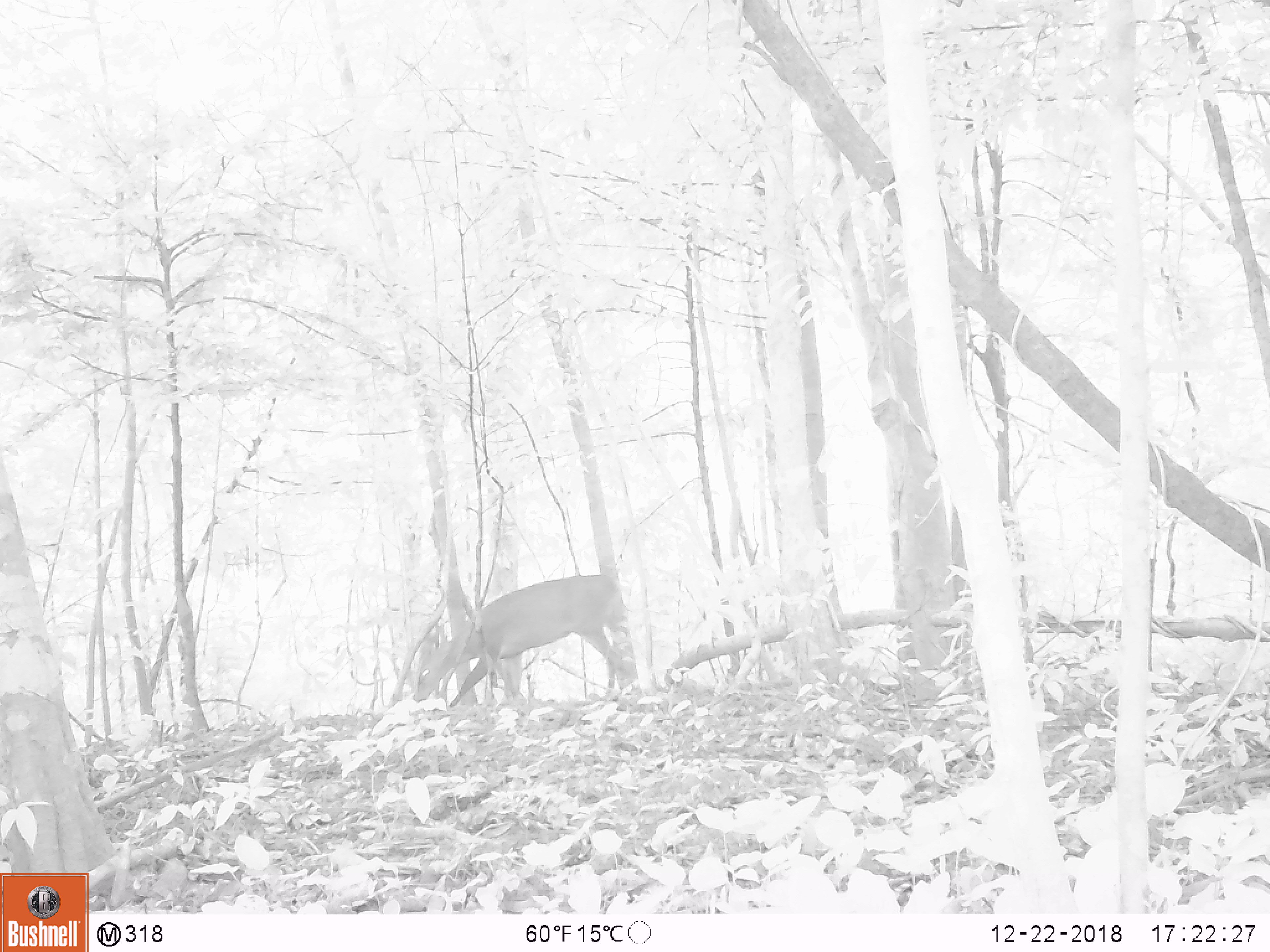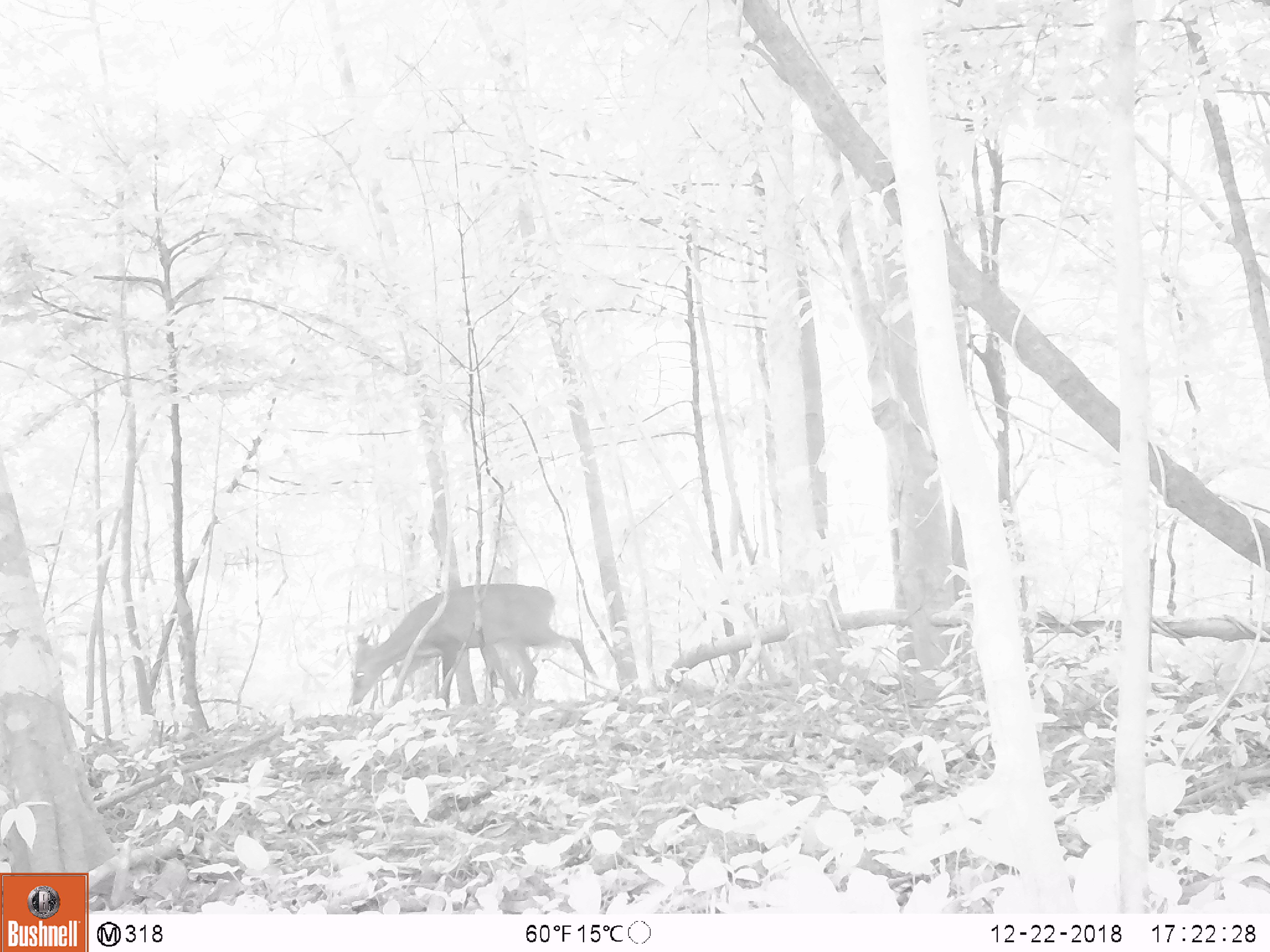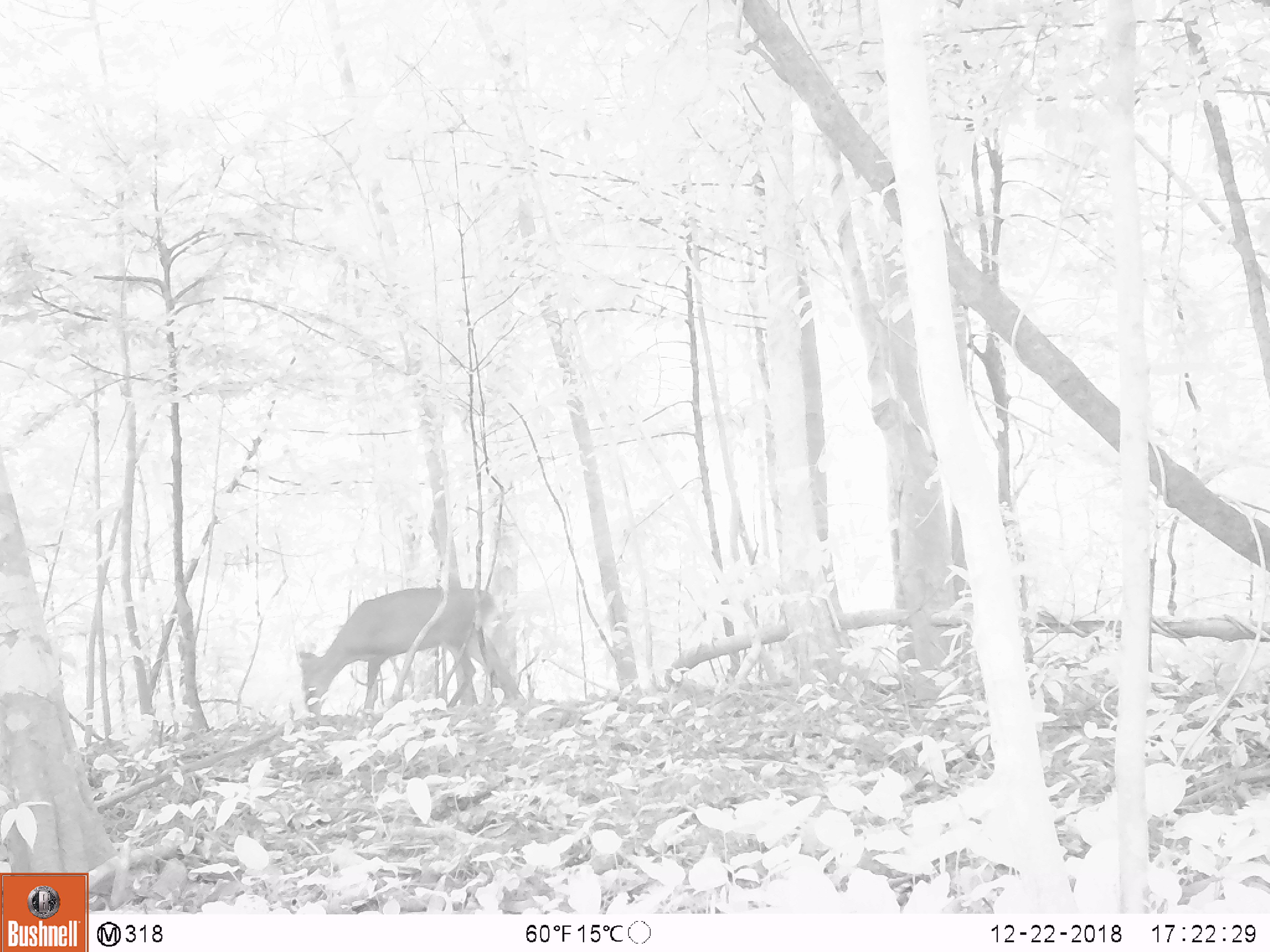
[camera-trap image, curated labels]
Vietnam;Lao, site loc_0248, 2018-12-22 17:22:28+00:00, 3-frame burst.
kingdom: Animalia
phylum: Chordata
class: Mammalia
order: Artiodactyla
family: Cervidae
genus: Muntiacus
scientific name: Muntiacus vuquangensis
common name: large-antlered muntjac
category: large antlered muntjac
Large antlered muntjac (large-antlered muntjac) (Muntiacus vuquangensis). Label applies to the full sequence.